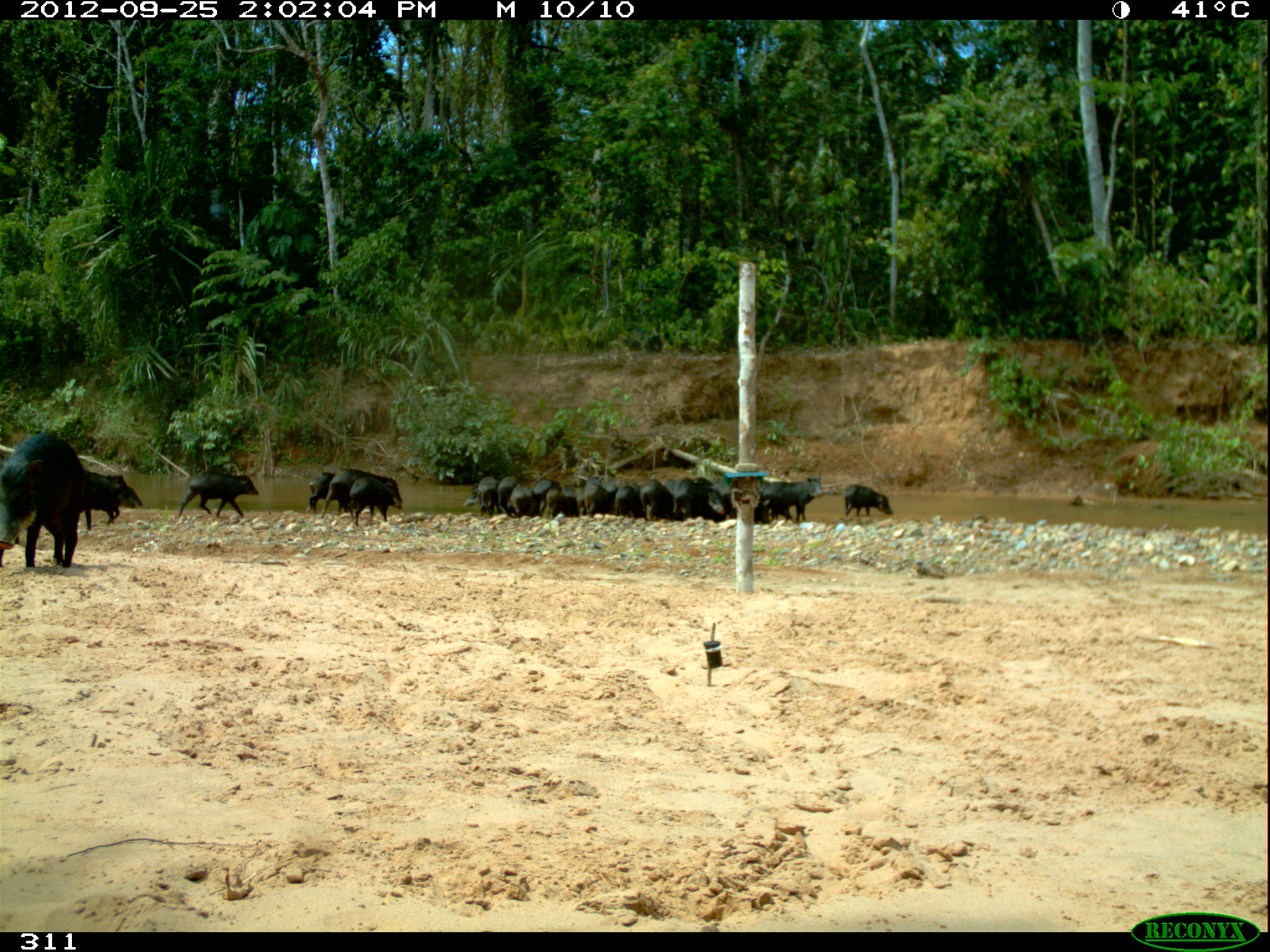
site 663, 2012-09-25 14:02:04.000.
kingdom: Animalia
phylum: Chordata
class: Mammalia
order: Artiodactyla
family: Tayassuidae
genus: Tayassu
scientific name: Tayassu pecari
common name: white-lipped peccary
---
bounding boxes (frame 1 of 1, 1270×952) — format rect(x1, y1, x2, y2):
group: rect(463, 472, 892, 523)
tayassu pecari: rect(0, 429, 92, 568); rect(317, 467, 402, 521); rect(177, 470, 260, 518); rect(79, 472, 132, 528); rect(347, 476, 403, 527); rect(307, 469, 354, 513)